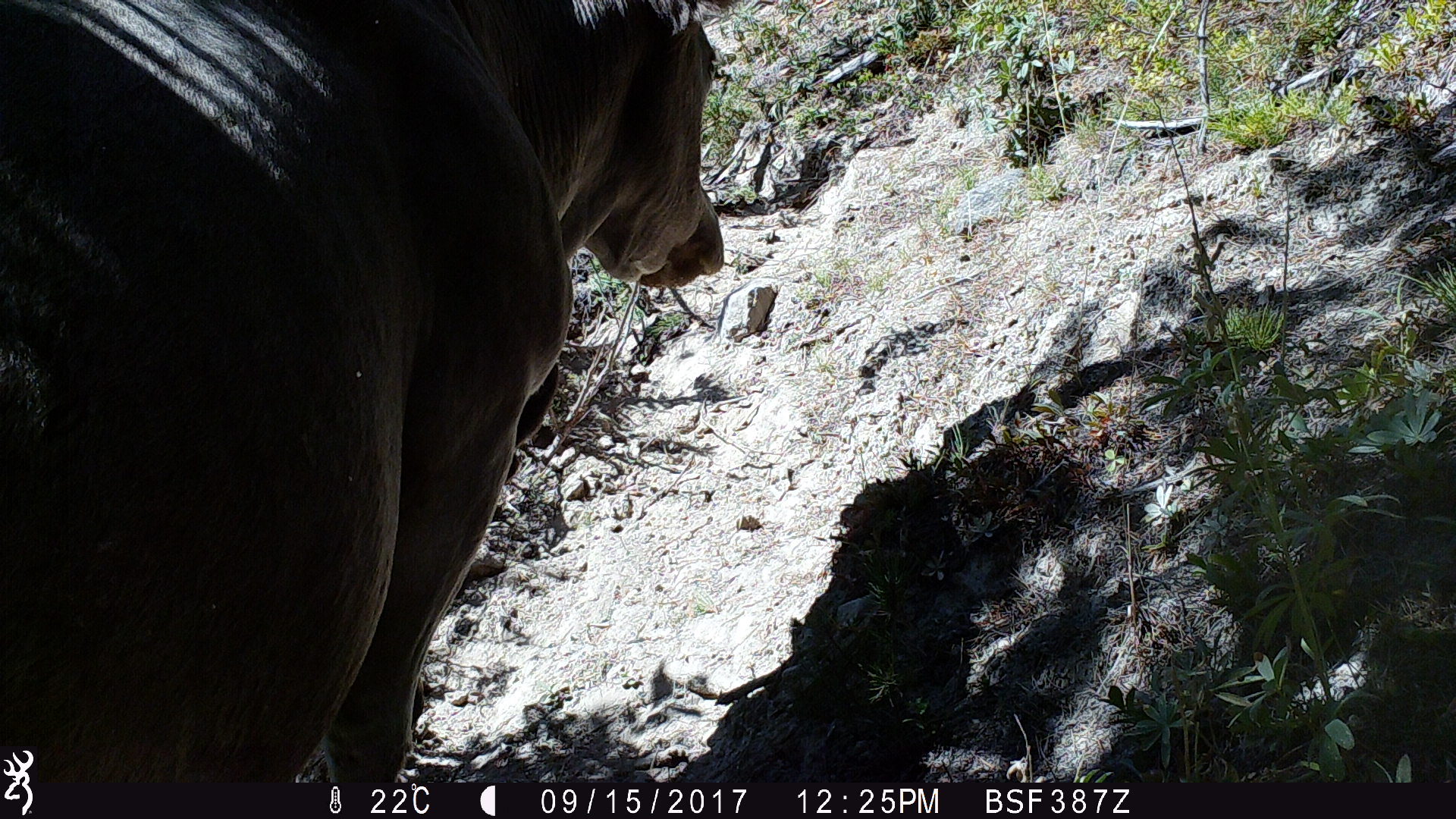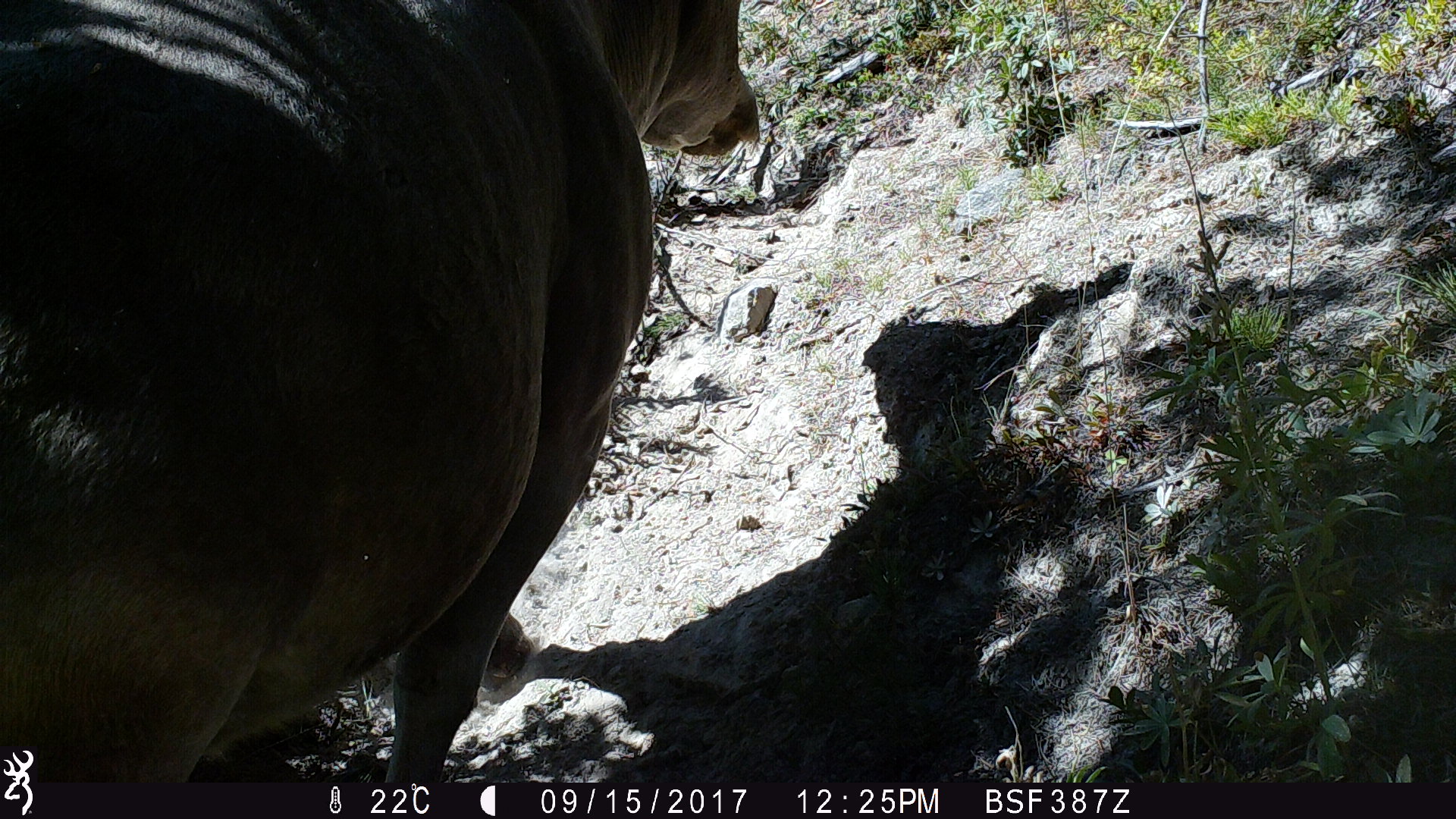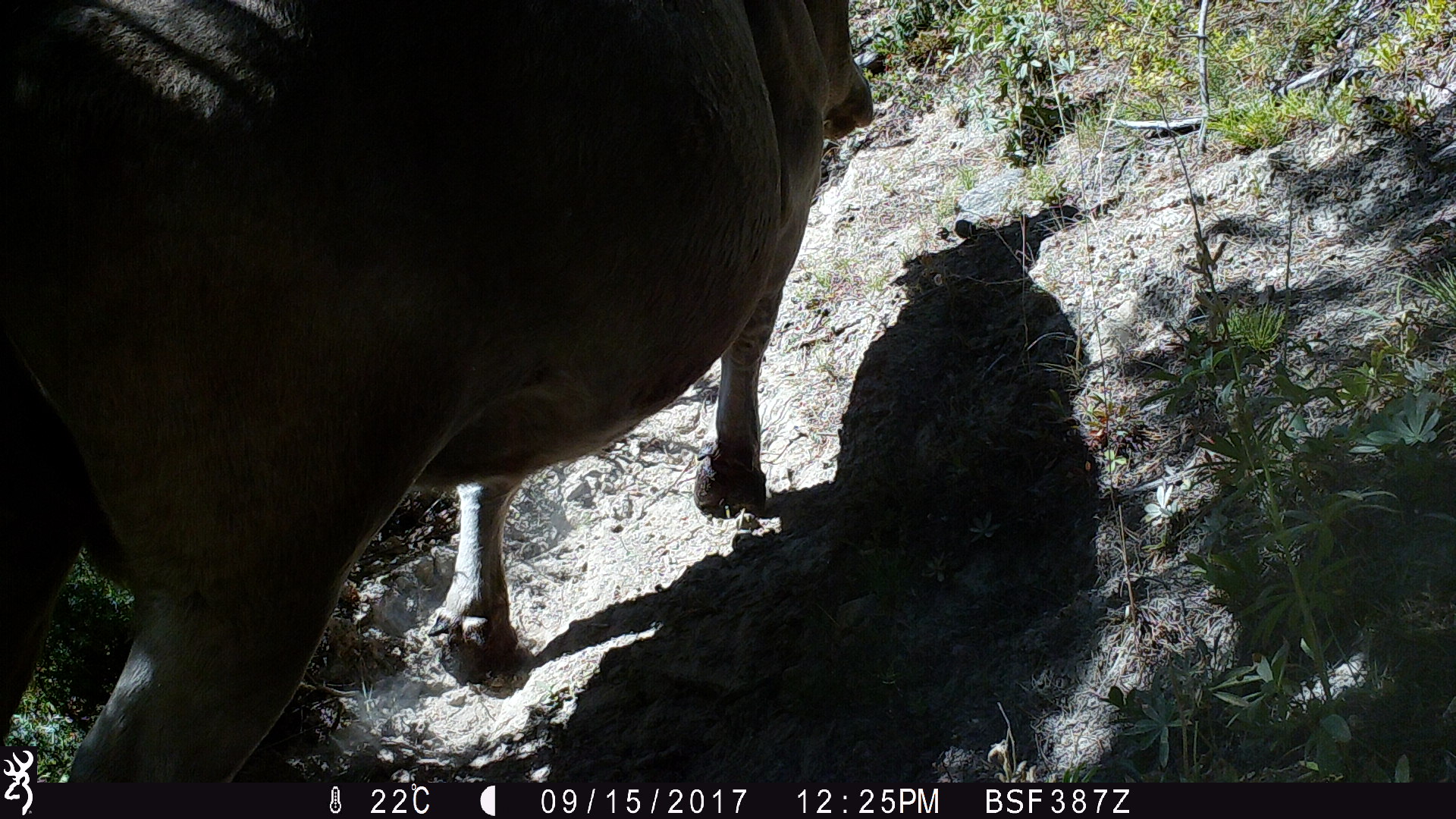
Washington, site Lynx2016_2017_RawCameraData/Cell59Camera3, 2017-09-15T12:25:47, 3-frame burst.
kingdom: Animalia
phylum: Chordata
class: Mammalia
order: Artiodactyla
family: Bovidae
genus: Bos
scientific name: Bos taurus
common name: domestic cattle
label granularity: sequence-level